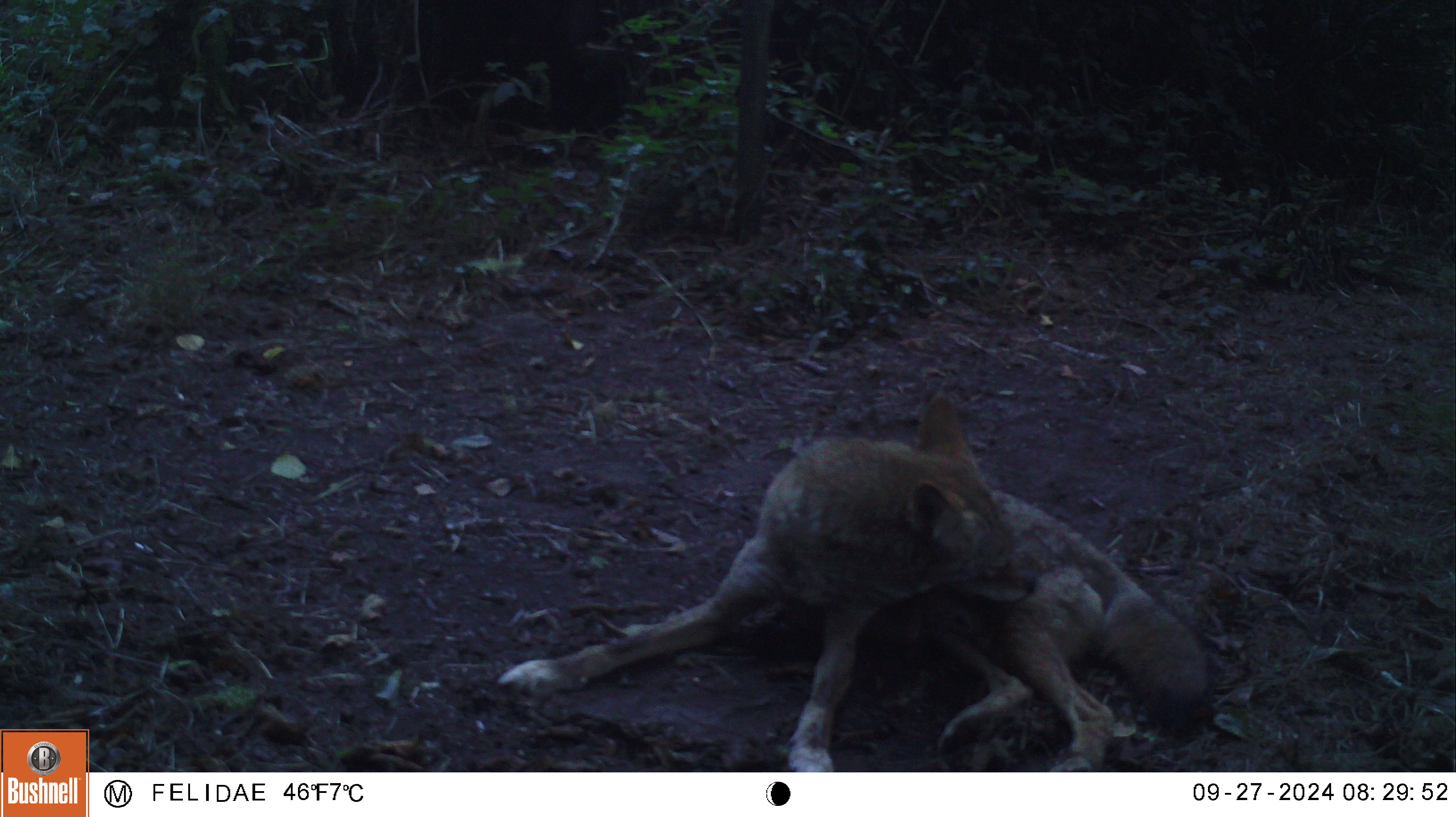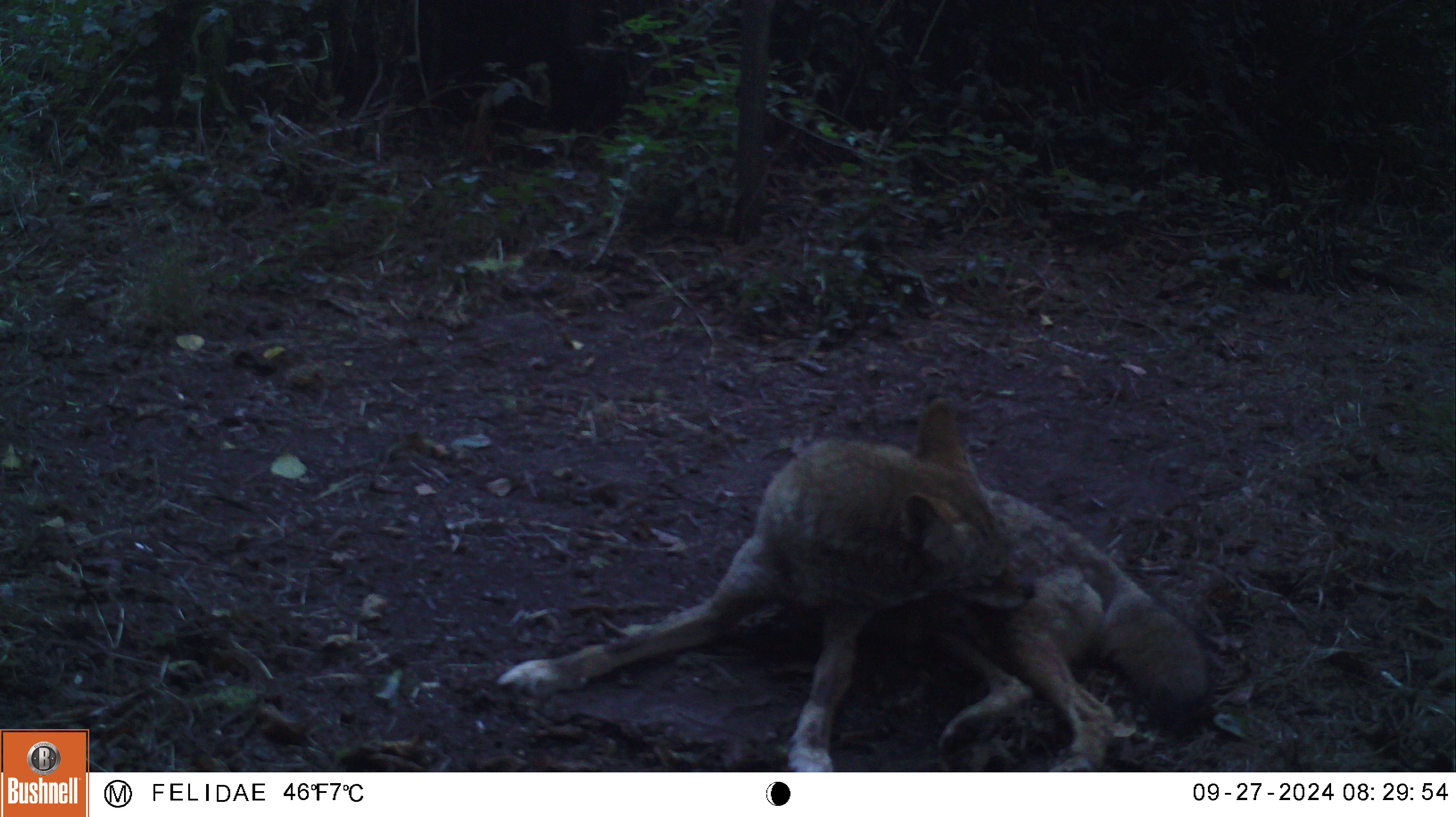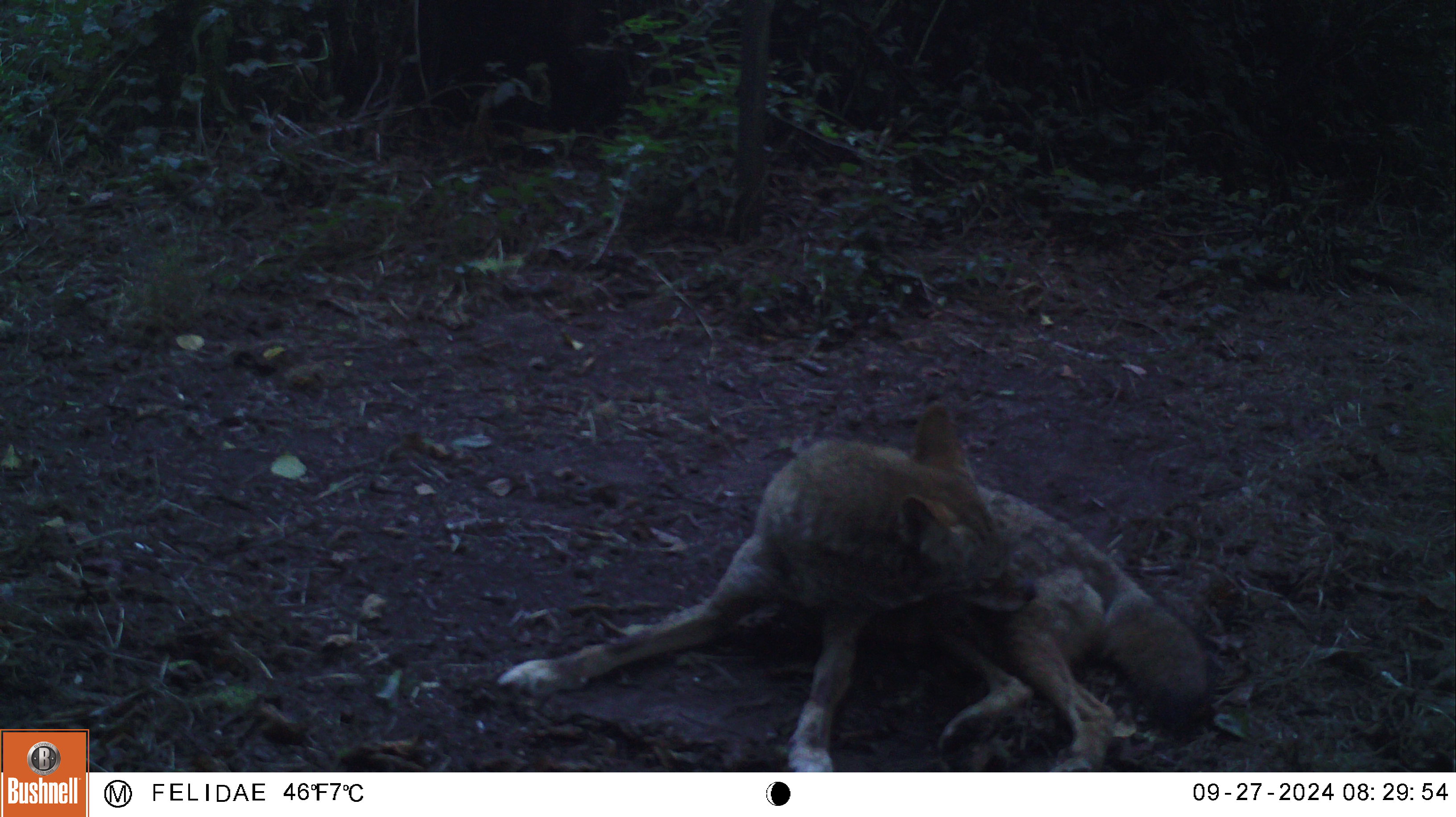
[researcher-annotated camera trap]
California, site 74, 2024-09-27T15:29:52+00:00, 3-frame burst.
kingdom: Animalia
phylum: Chordata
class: Mammalia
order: Carnivora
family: Canidae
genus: Canis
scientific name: Canis latrans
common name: coyote